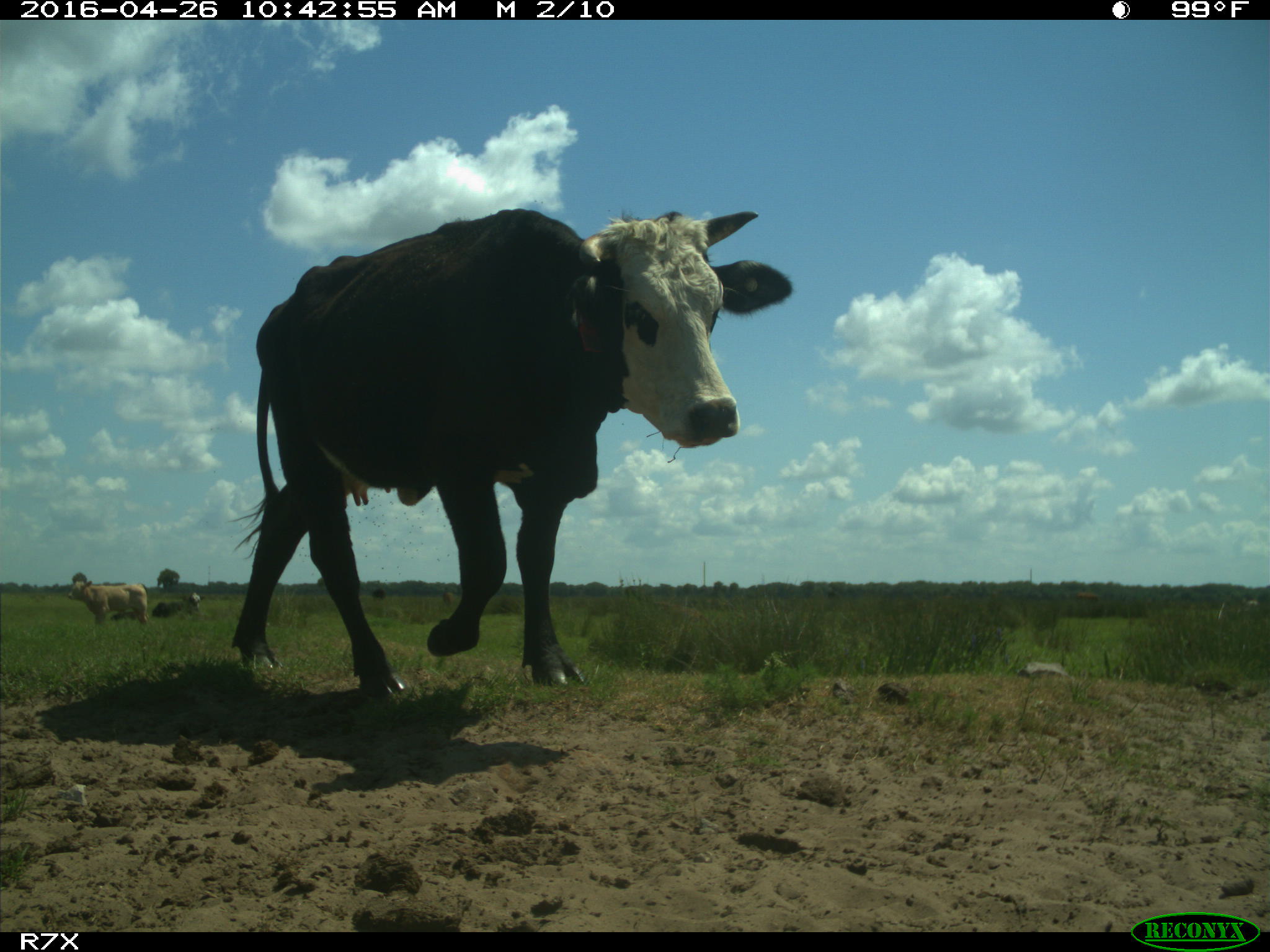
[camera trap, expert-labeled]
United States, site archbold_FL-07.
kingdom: Animalia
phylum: Chordata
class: Mammalia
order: Artiodactyla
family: Bovidae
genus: Bos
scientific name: Bos taurus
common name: domestic cow